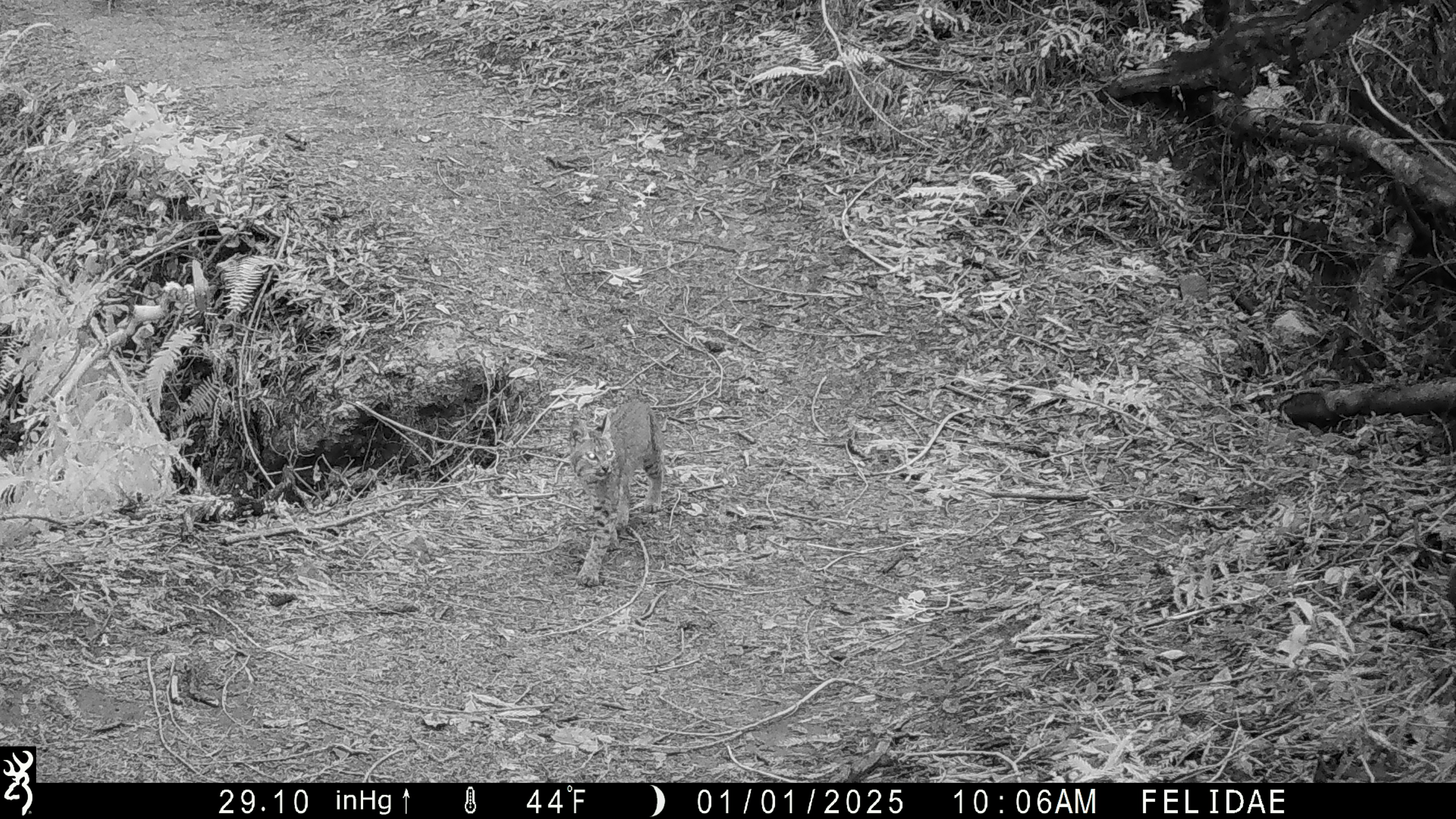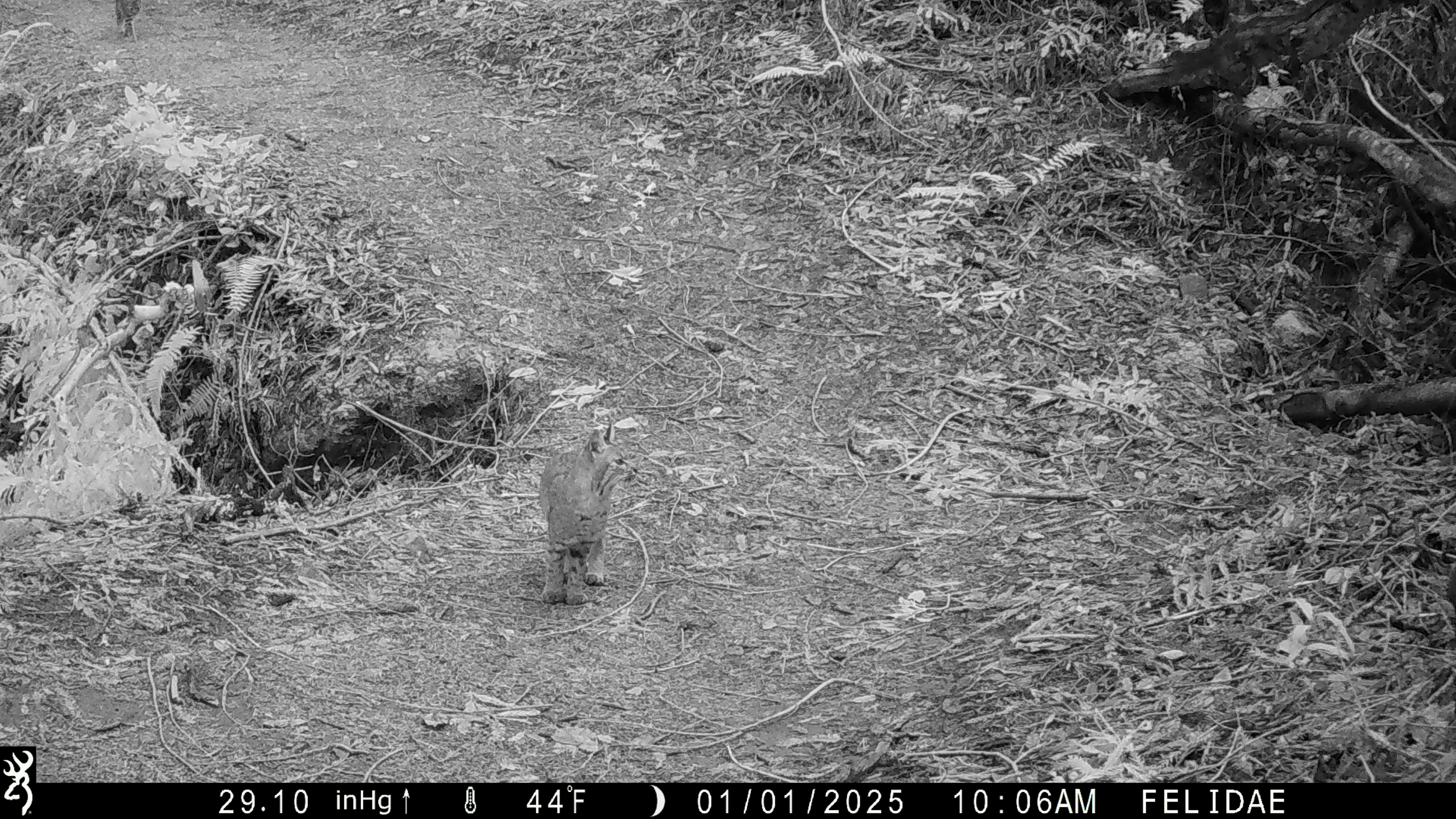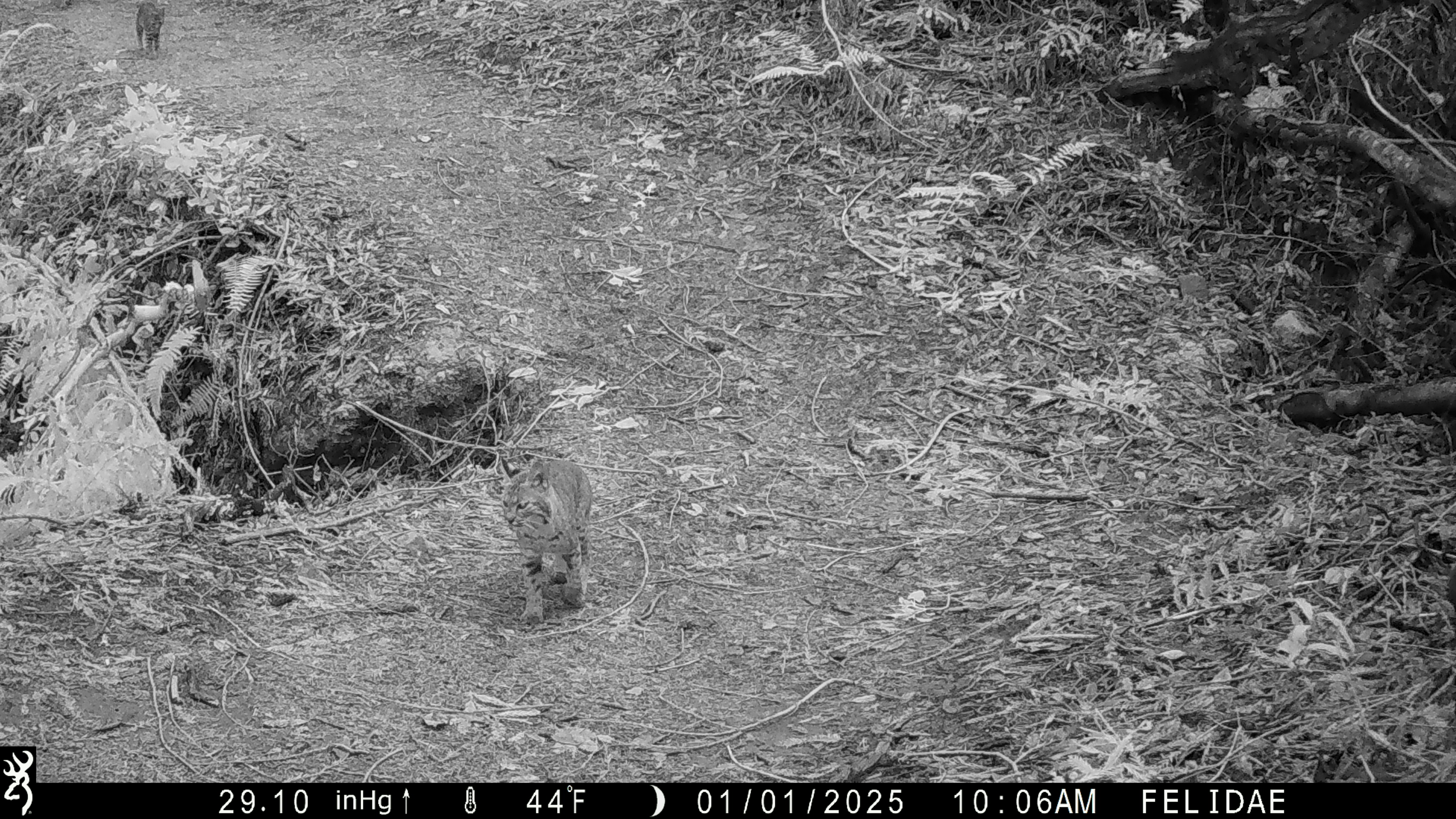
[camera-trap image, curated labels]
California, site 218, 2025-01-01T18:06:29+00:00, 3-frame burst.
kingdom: Animalia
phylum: Chordata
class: Mammalia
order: Carnivora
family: Felidae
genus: Lynx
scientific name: Lynx rufus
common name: bobcat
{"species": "bobcat (Lynx rufus)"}